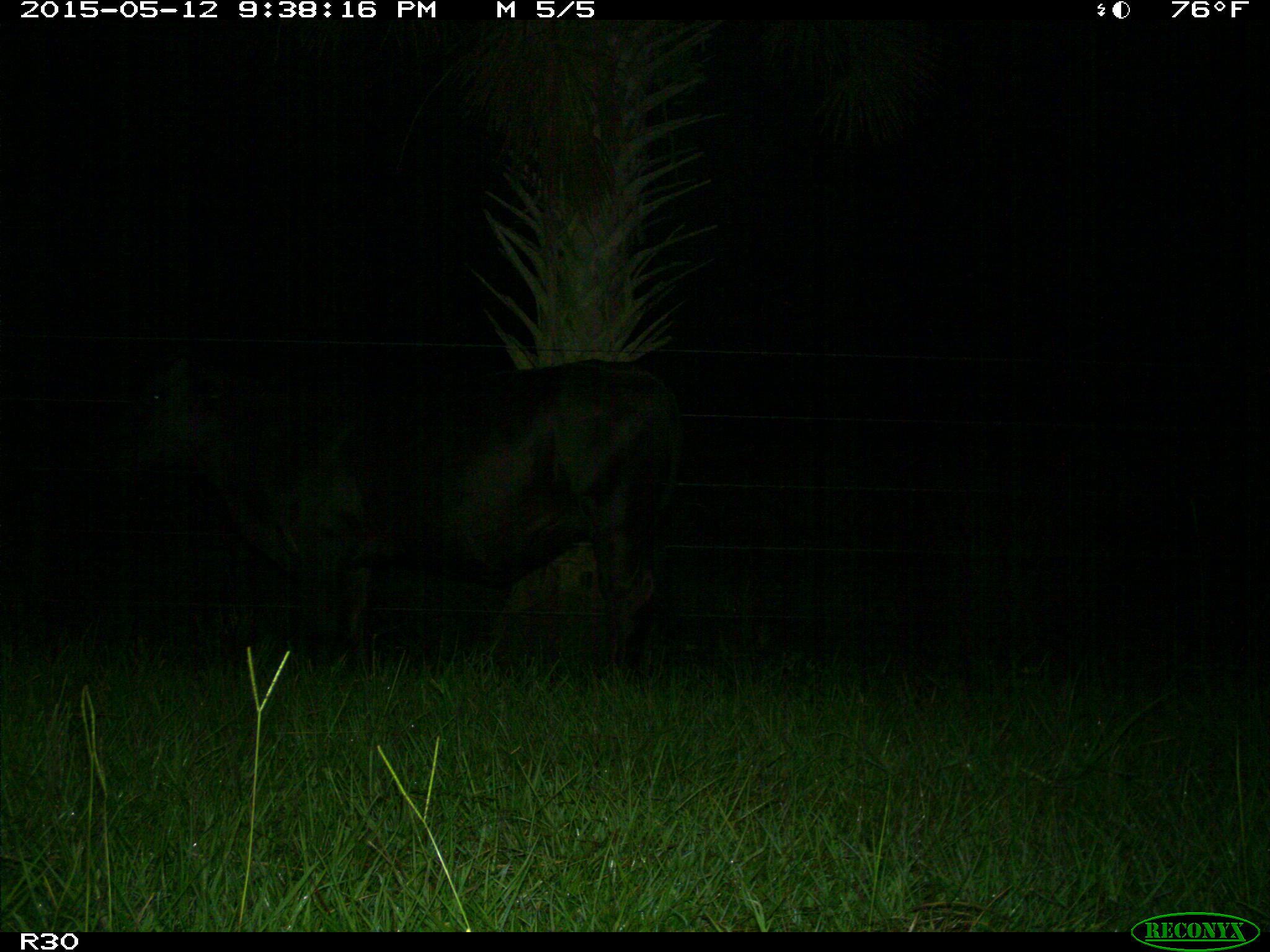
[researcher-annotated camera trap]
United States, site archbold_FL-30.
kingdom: Animalia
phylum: Chordata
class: Mammalia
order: Artiodactyla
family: Bovidae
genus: Bos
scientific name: Bos taurus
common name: domestic cow